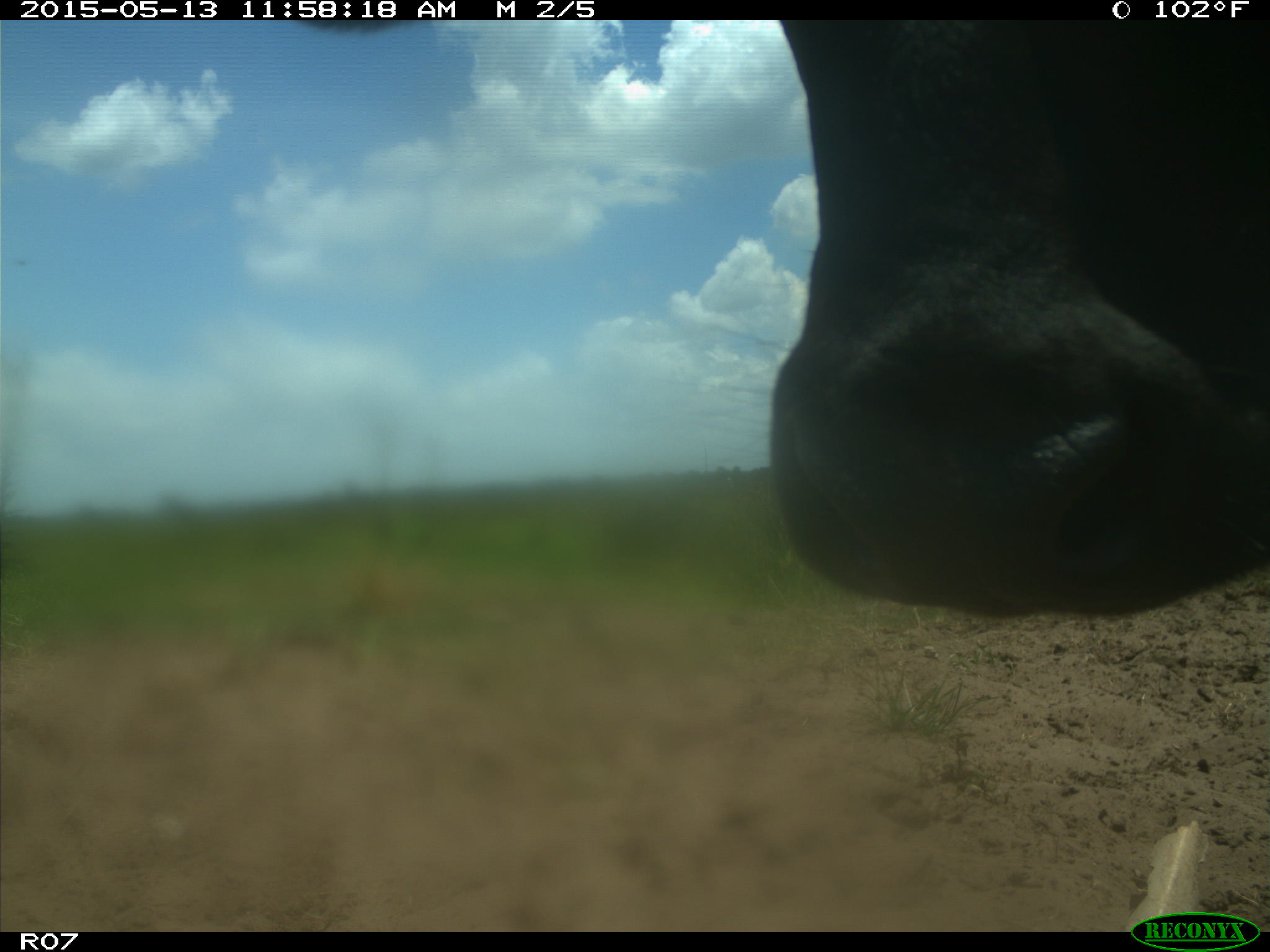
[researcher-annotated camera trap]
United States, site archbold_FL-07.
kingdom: Animalia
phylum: Chordata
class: Mammalia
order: Artiodactyla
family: Bovidae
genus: Bos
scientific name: Bos taurus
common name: domestic cow